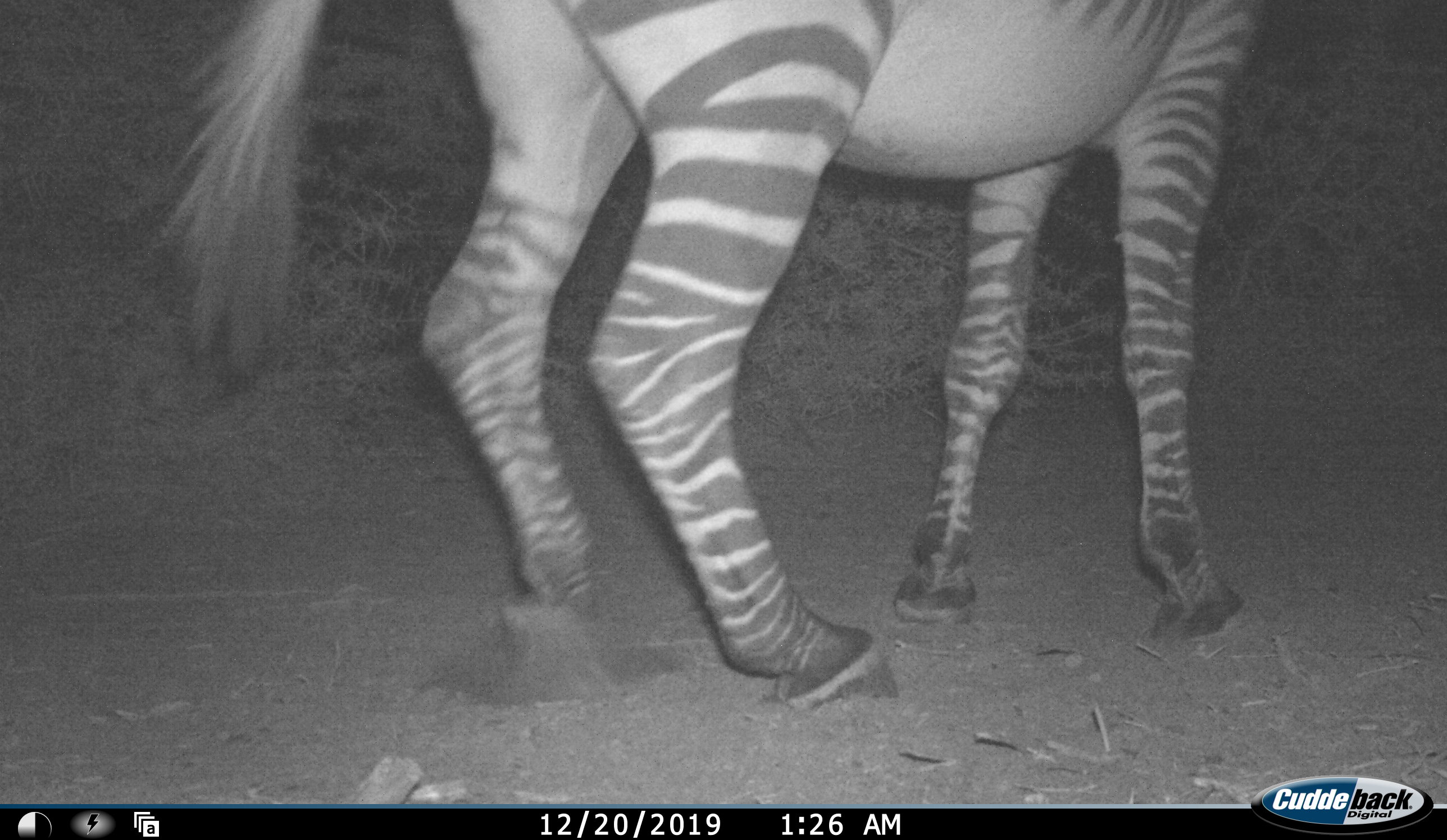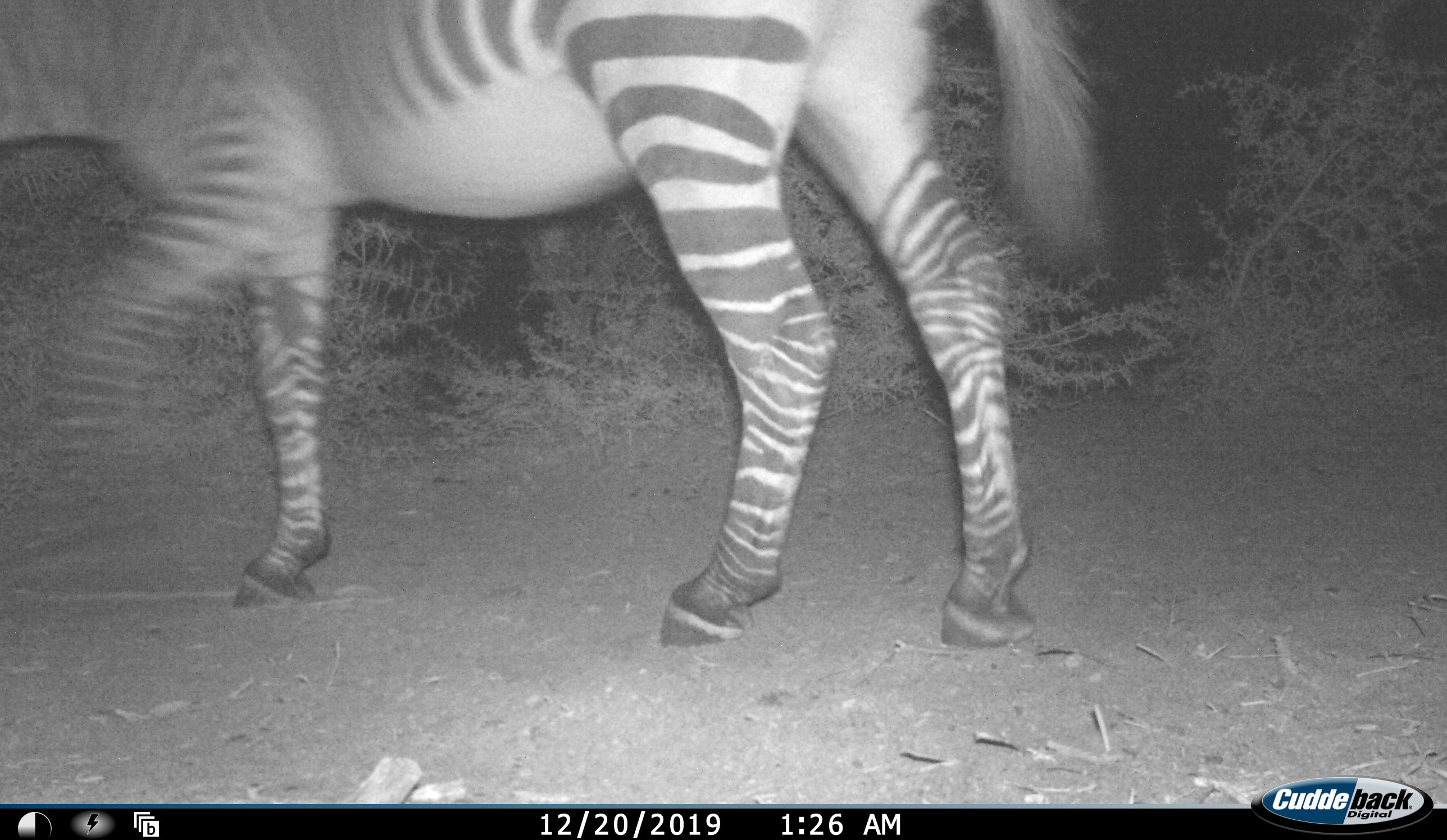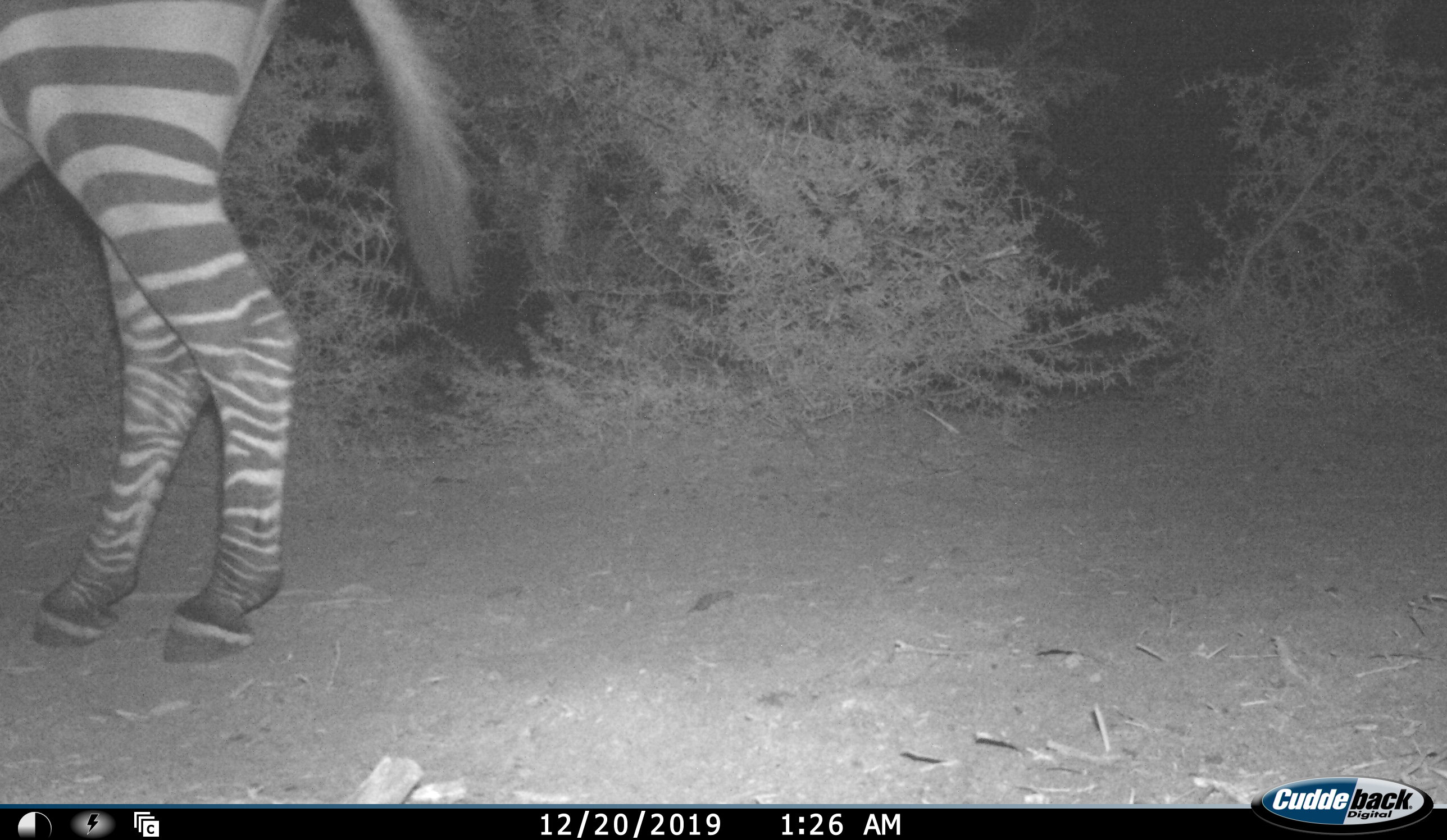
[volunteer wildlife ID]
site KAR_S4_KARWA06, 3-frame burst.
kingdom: Animalia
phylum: Chordata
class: Mammalia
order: Perissodactyla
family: Equidae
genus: Equus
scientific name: Equus quagga burchellii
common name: burchell's zebra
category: zebraburchells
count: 1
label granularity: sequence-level